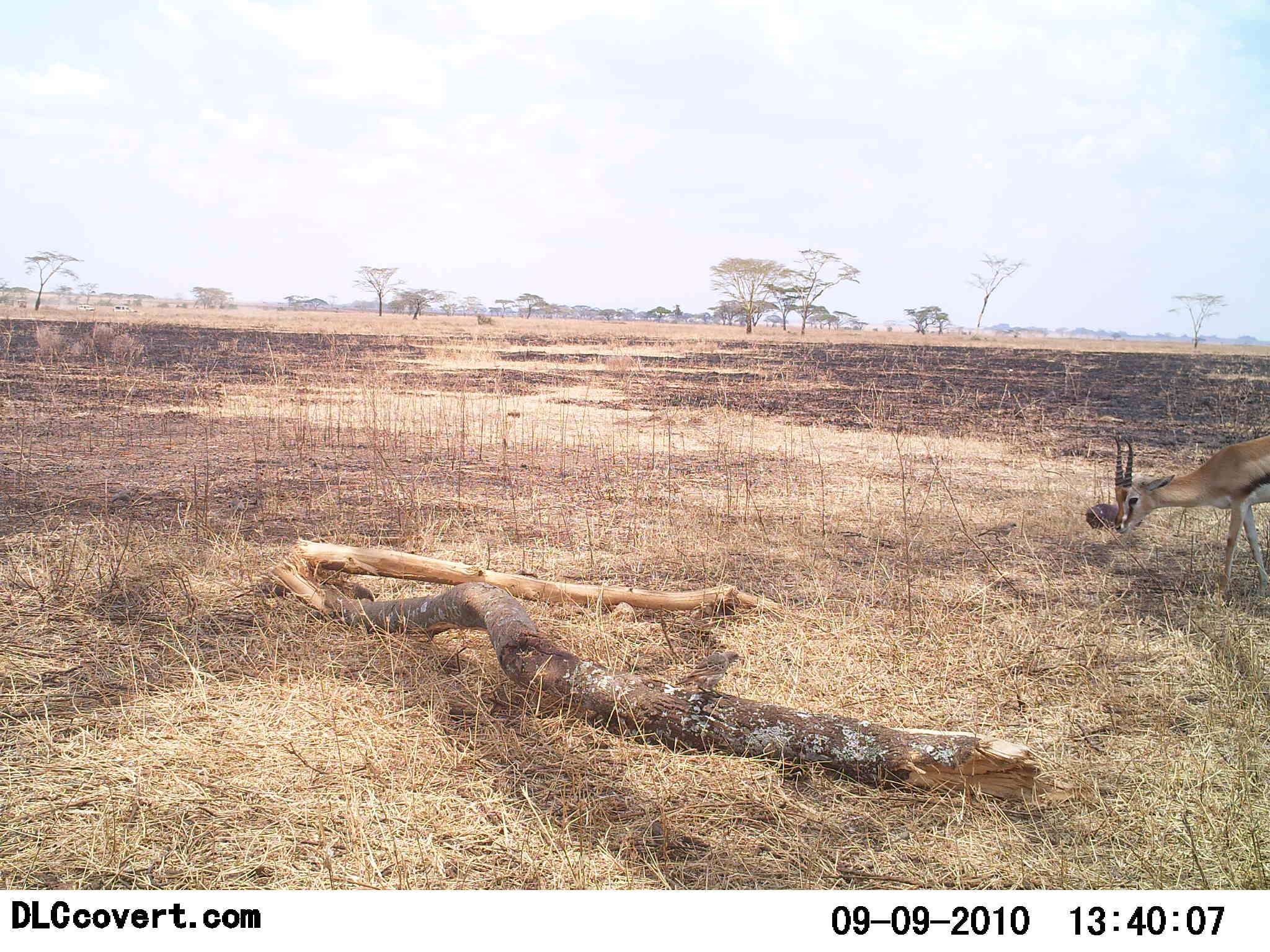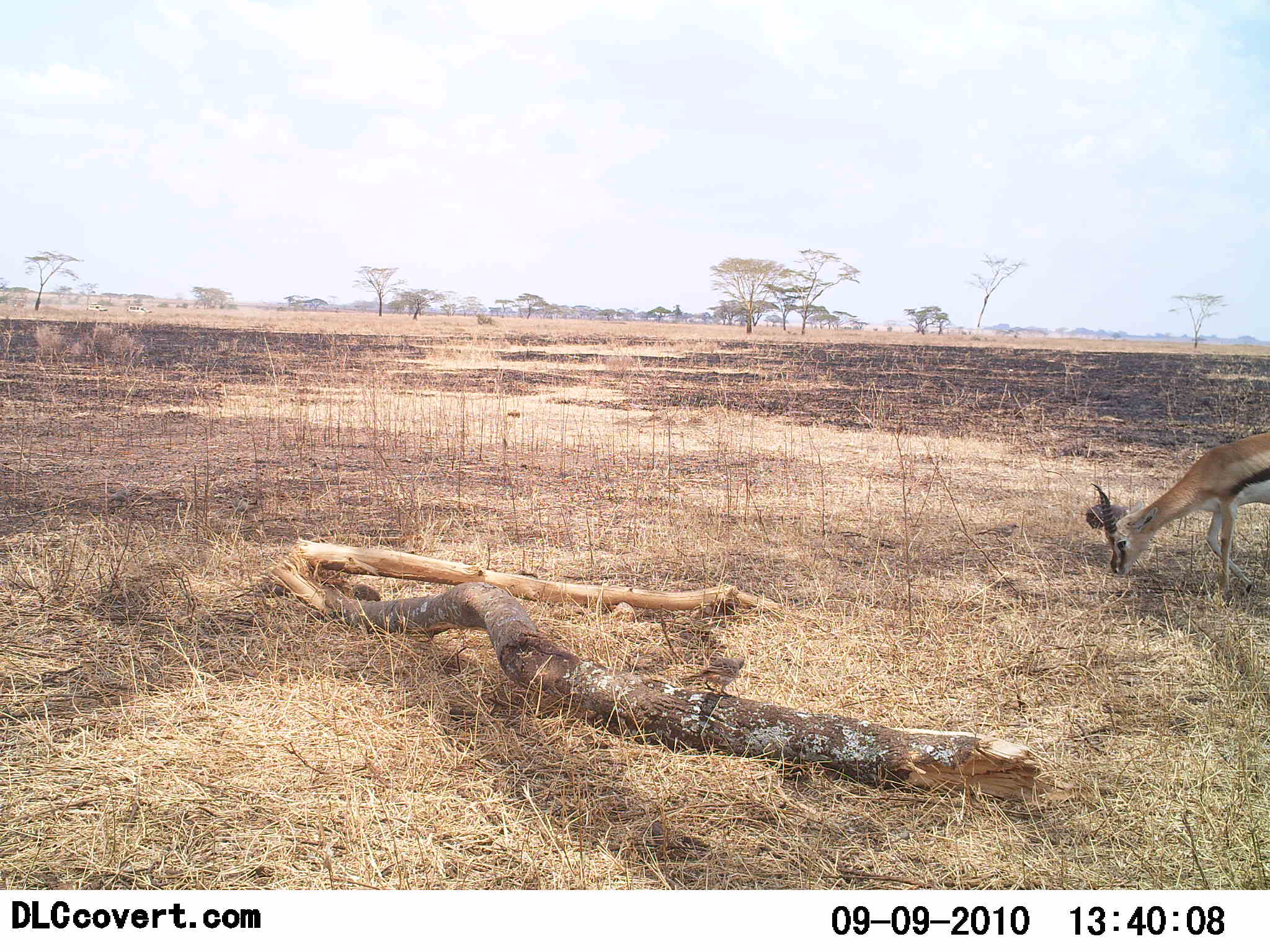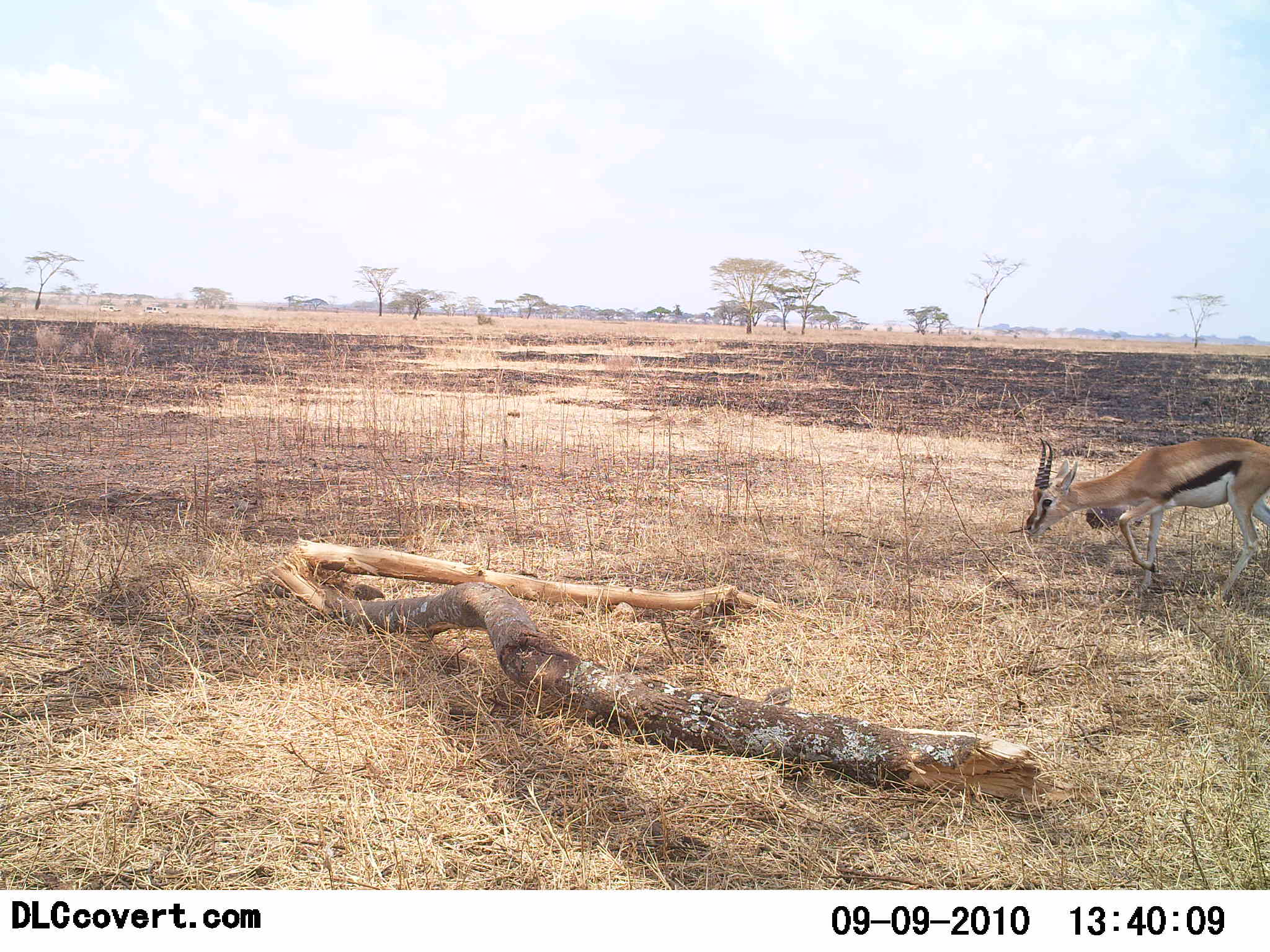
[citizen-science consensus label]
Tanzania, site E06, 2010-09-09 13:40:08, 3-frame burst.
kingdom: Animalia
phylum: Chordata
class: Mammalia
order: Artiodactyla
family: Bovidae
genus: Eudorcas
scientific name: Eudorcas thomsonii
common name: thomson's gazelle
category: gazellethomsons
Gazellethomsons (thomson's gazelle) (Eudorcas thomsonii), count 1. Behavior (volunteer vote fractions): standing 4%, resting 0%, moving 15%, interacting 0%. Young present (vote fraction): 0%. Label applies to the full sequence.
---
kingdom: Animalia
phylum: Chordata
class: Aves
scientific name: Aves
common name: bird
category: otherbird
Otherbird (bird) (Aves), count 3. Behavior (volunteer vote fractions): standing 25%, resting 0%, moving 44%, interacting 0%. Young present (vote fraction): 0%. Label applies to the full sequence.